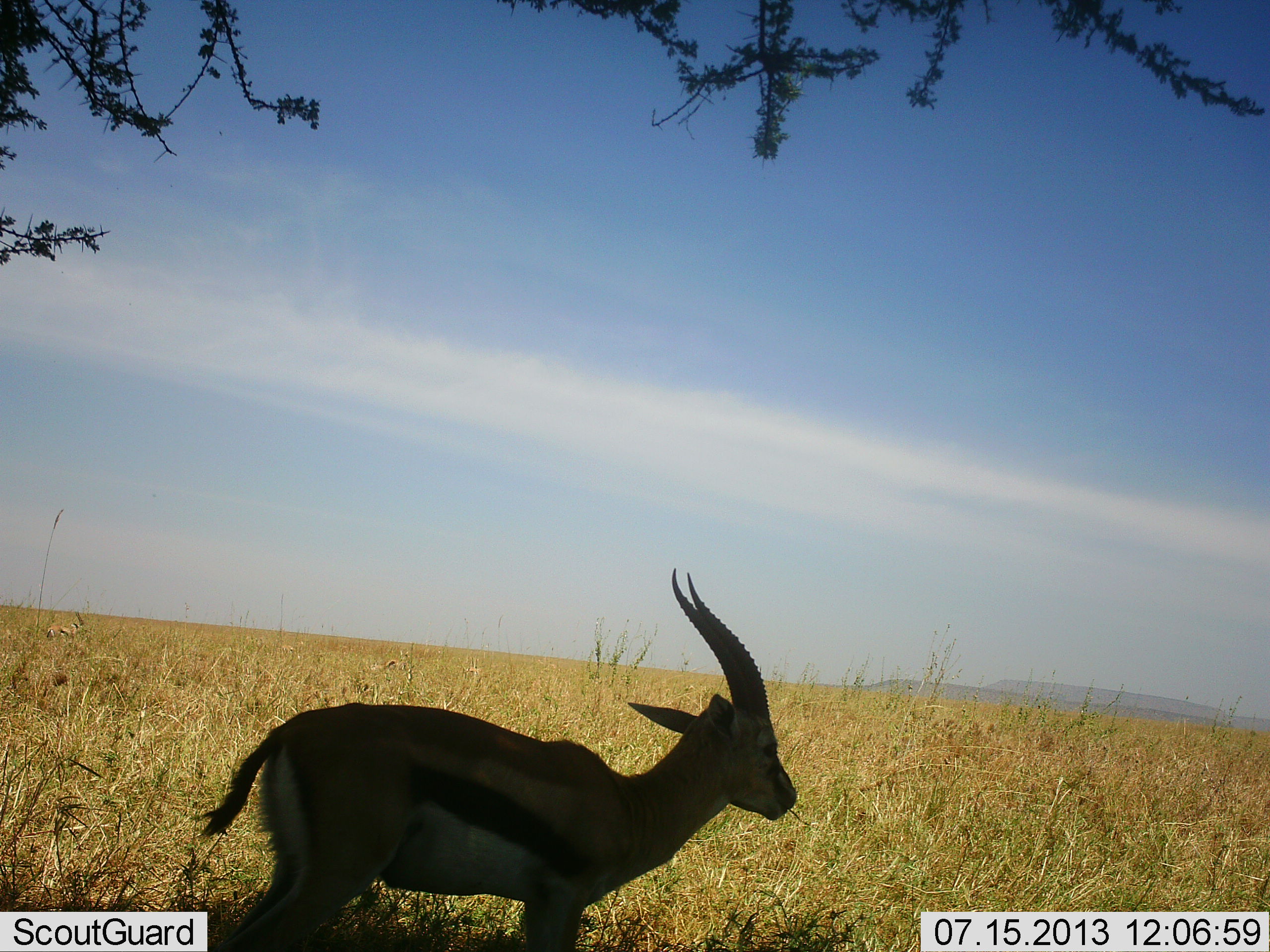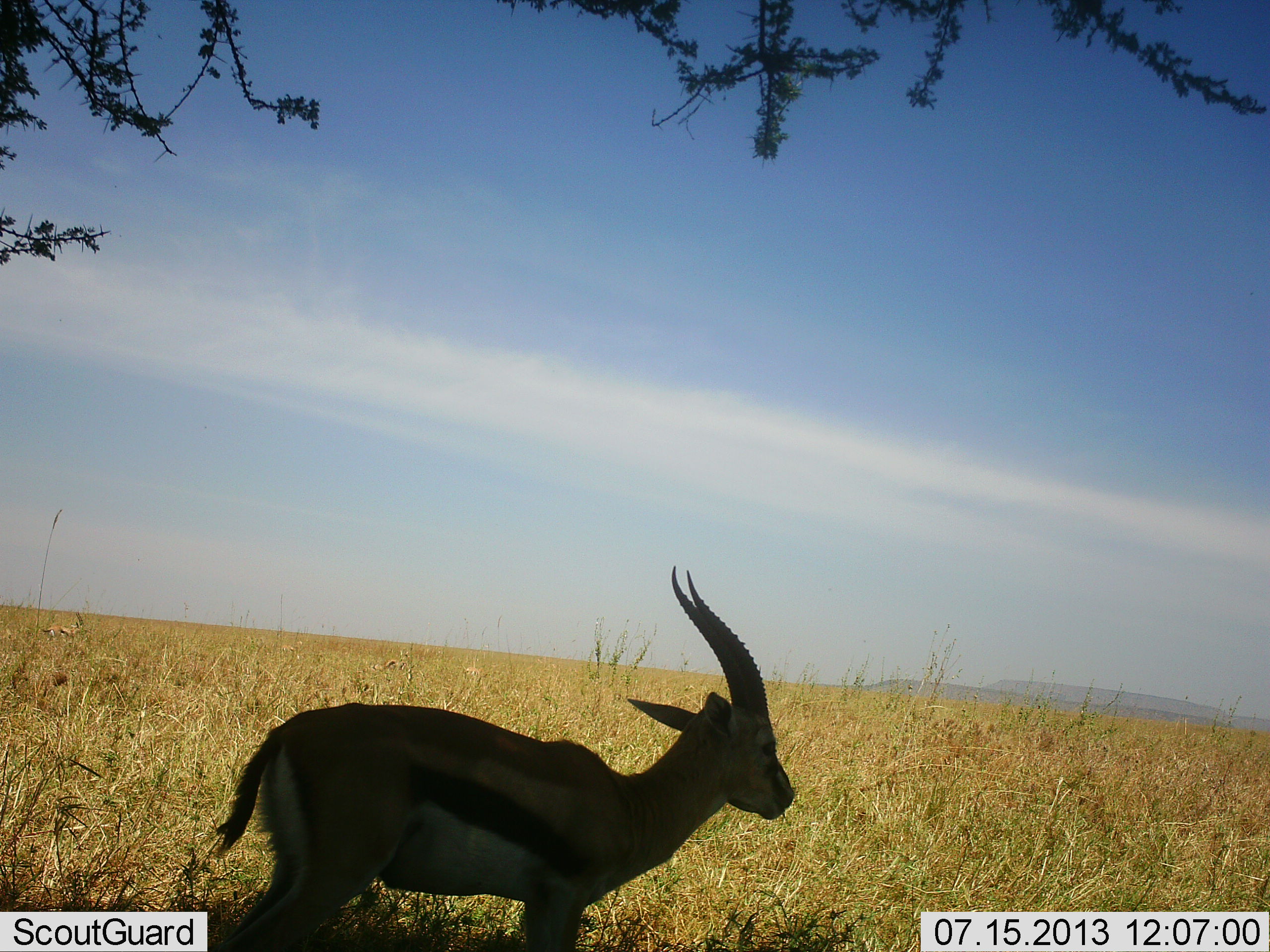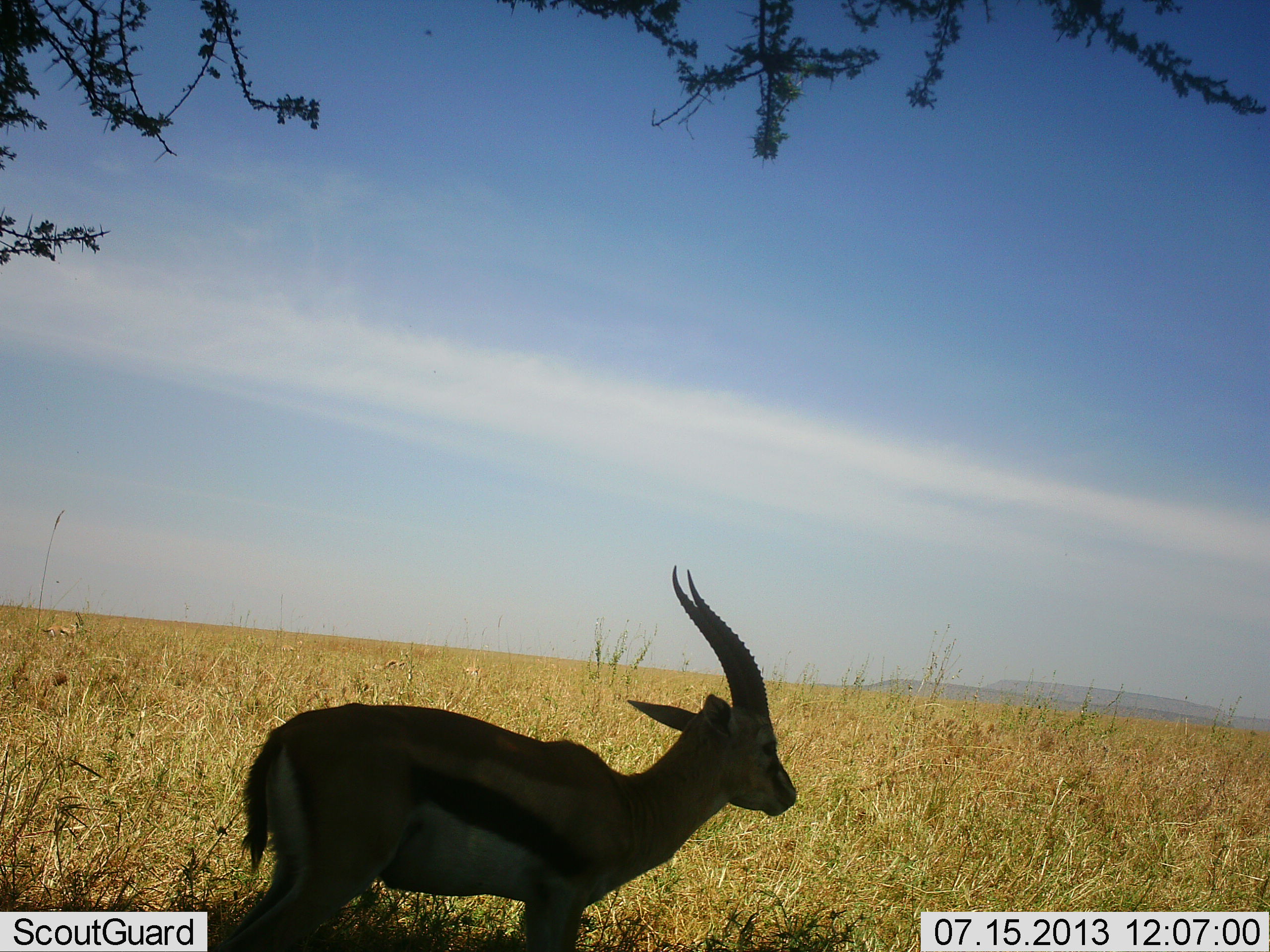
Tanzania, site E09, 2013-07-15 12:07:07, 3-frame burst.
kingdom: Animalia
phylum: Chordata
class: Mammalia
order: Artiodactyla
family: Bovidae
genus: Eudorcas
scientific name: Eudorcas thomsonii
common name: thomson's gazelle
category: gazellethomsons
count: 1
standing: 90%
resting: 0%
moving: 0%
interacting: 0%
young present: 0%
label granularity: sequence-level